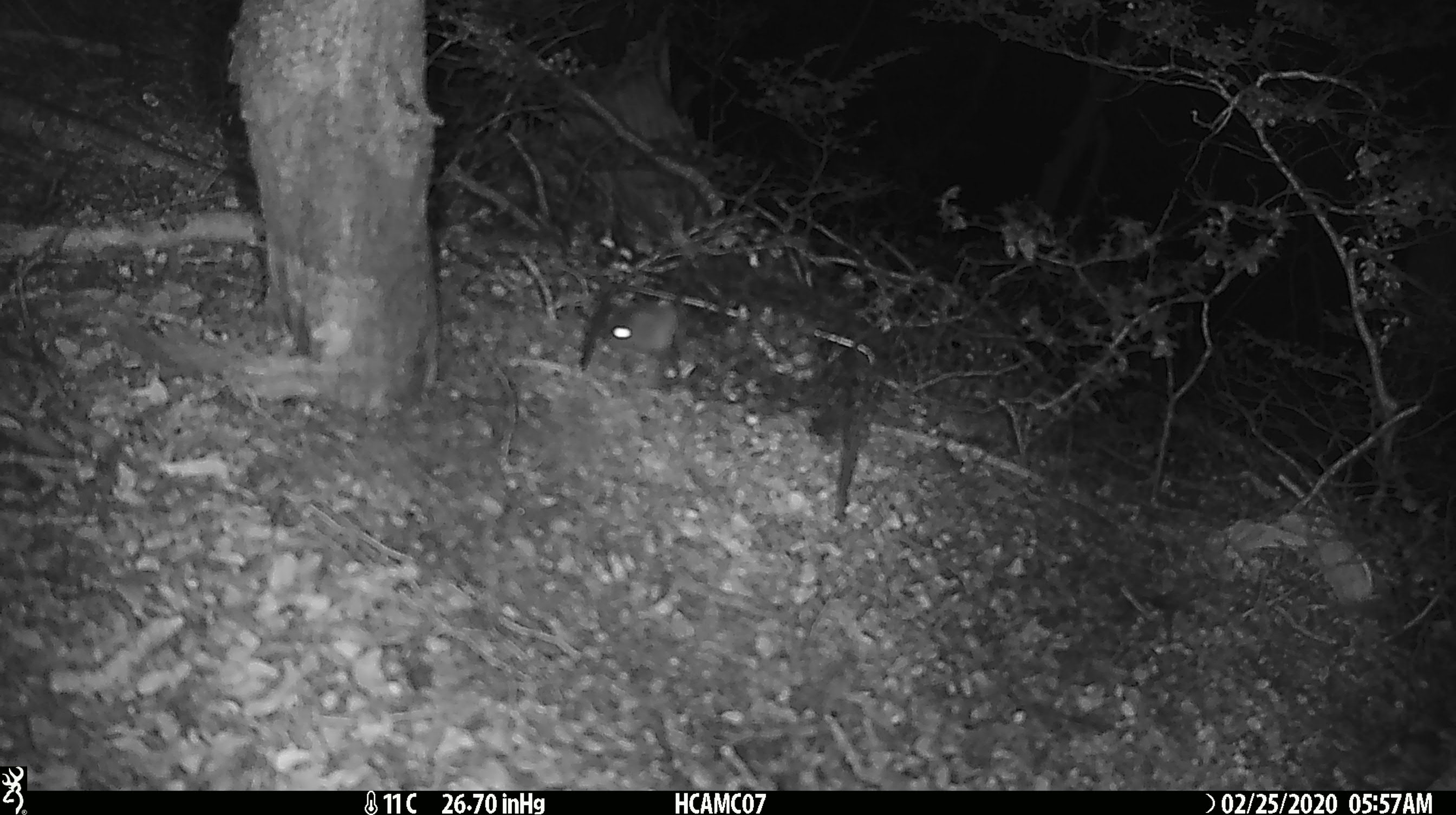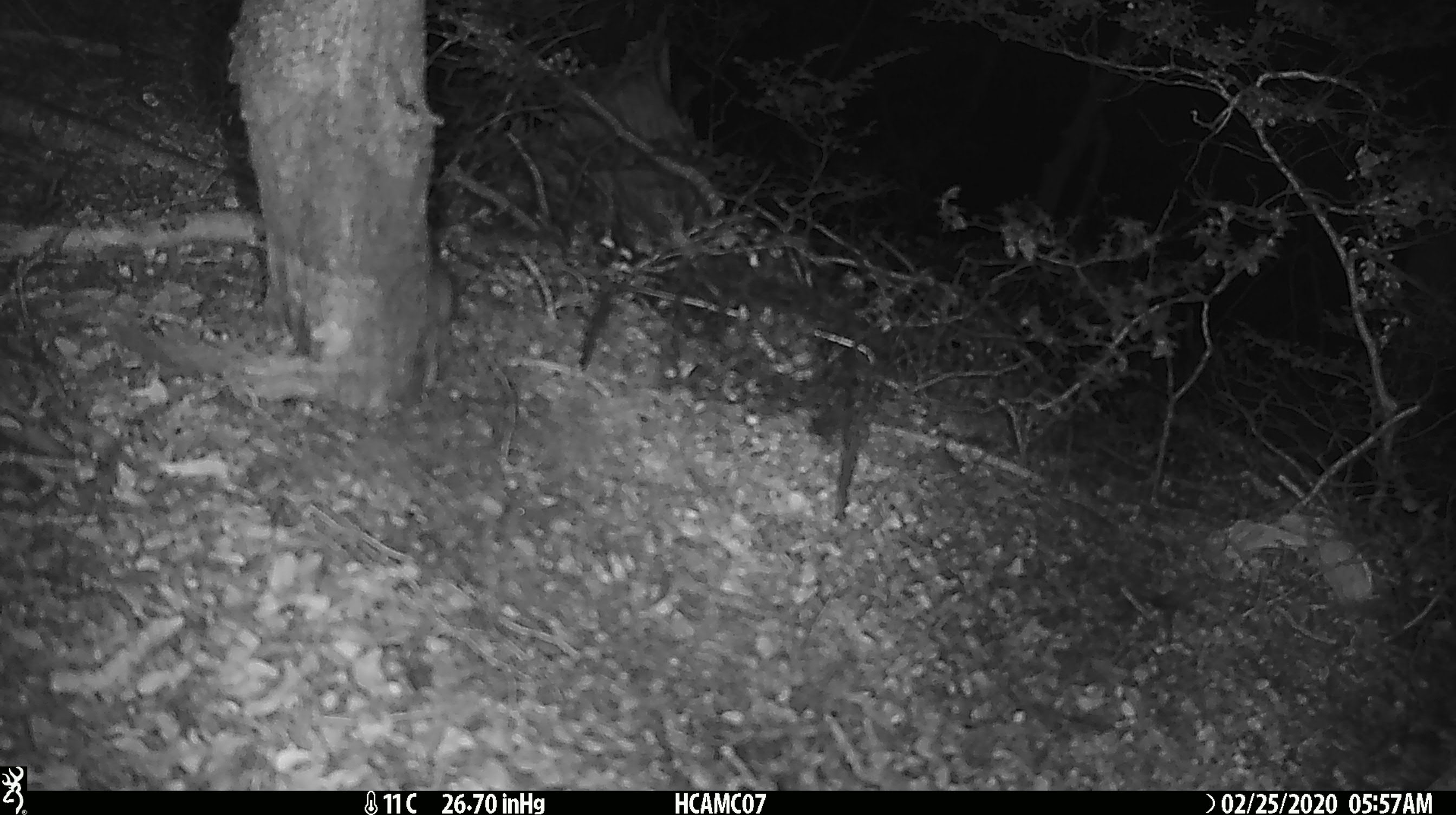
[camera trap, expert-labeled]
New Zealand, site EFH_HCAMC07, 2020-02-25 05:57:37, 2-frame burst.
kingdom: Animalia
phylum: Chordata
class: Mammalia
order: Rodentia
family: Muridae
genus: Mus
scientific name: Mus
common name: mouse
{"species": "mouse (Mus)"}